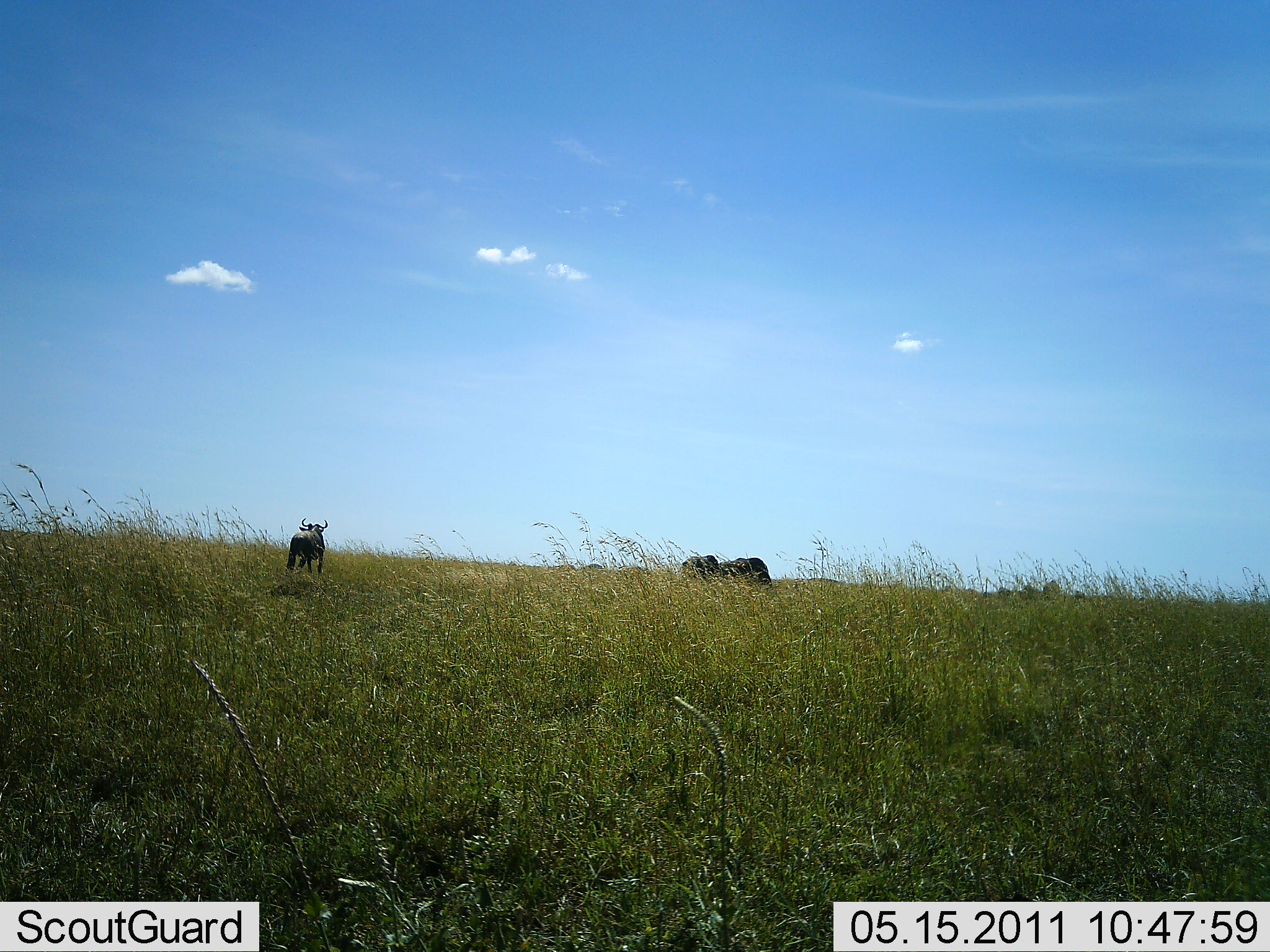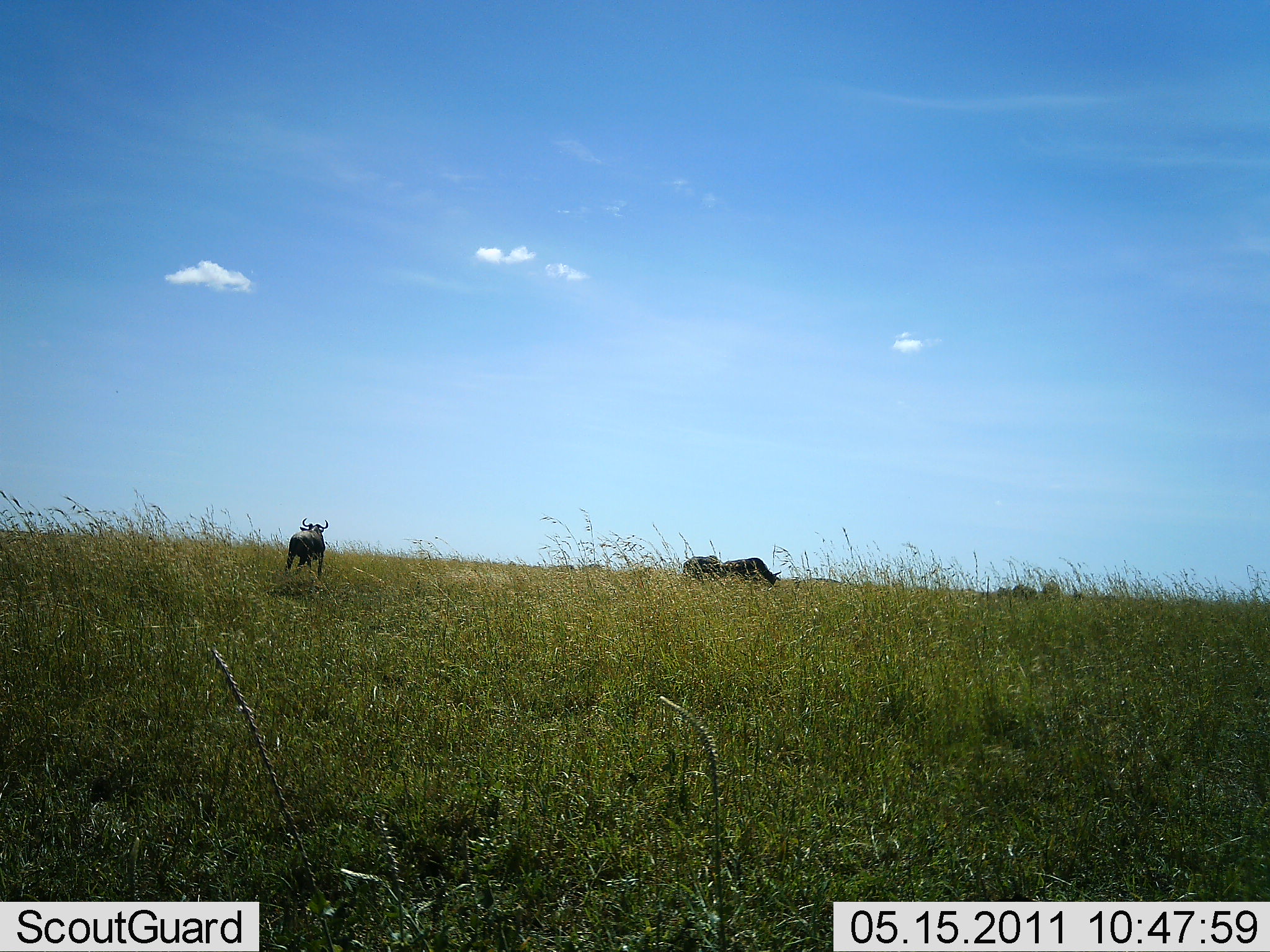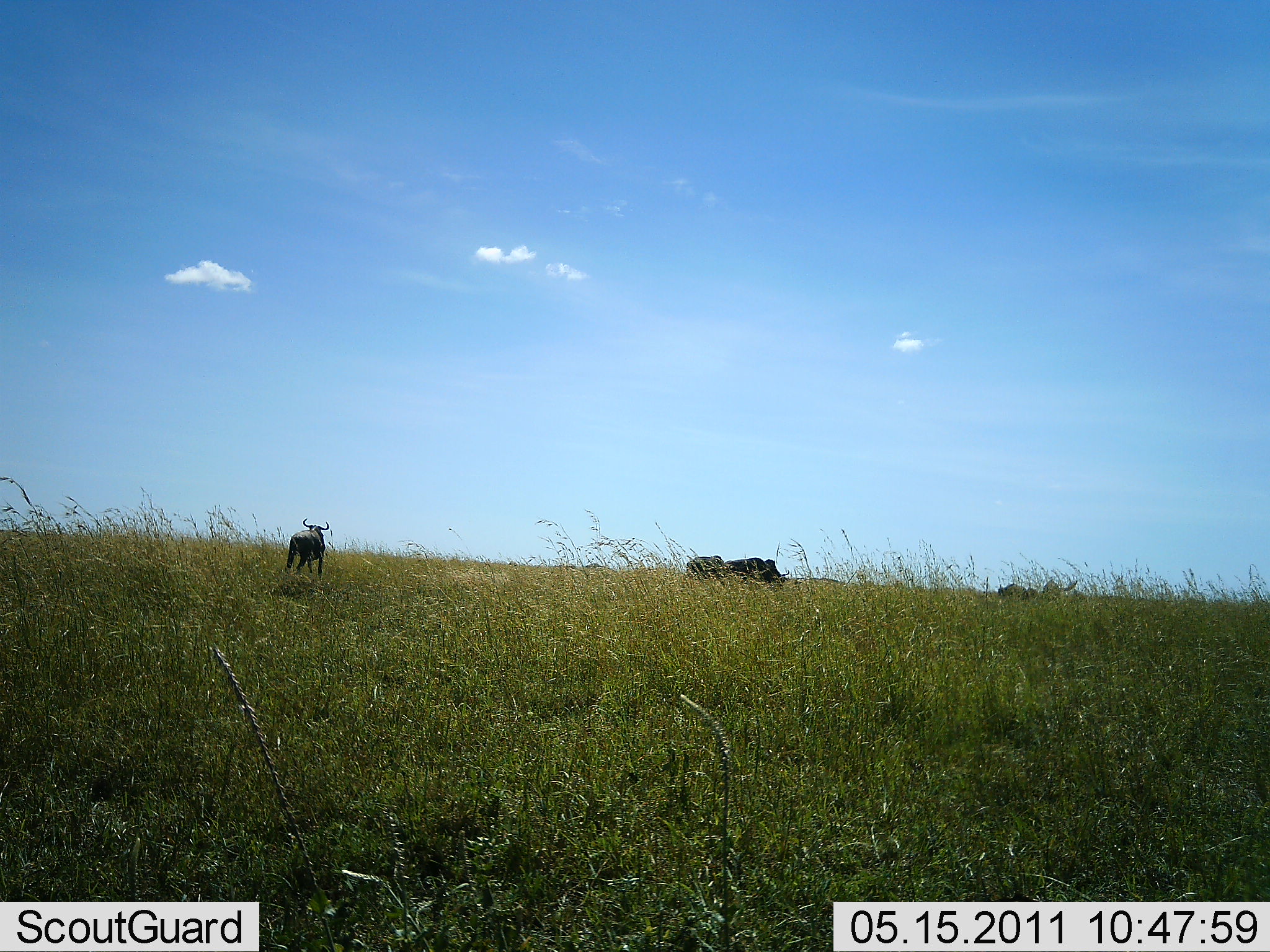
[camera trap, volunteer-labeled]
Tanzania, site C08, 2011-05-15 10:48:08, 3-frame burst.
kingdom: Animalia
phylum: Chordata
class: Mammalia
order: Artiodactyla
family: Bovidae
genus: Connochaetes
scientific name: Connochaetes taurinus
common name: blue wildebeest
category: wildebeest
Wildebeest (blue wildebeest) (Connochaetes taurinus), count 4. Behavior (volunteer vote fractions): standing 73%, resting 9%, moving 18%, interacting 0%. Young present (vote fraction): 0%. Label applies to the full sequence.